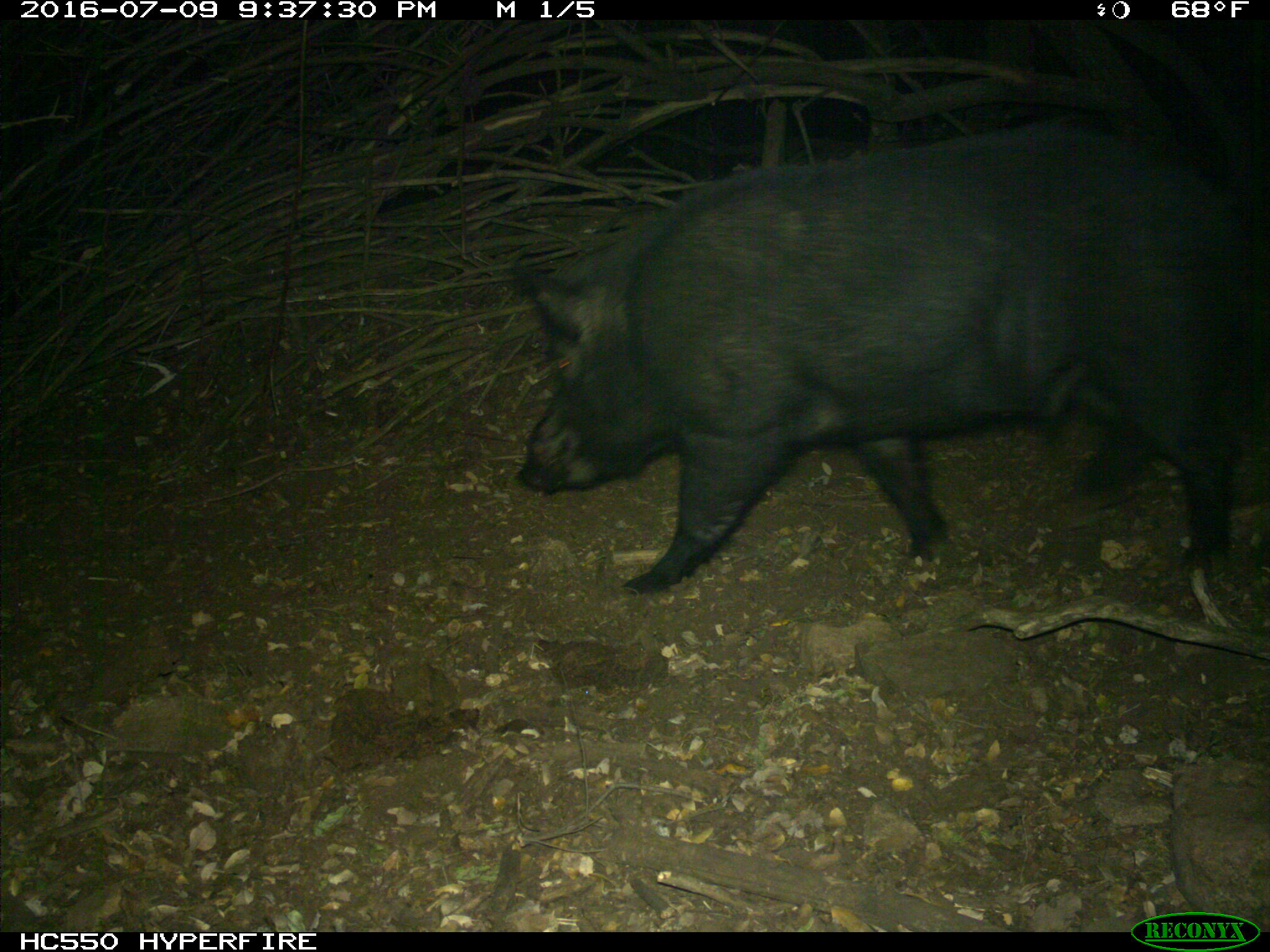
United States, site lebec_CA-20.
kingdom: Animalia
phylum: Chordata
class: Mammalia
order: Artiodactyla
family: Suidae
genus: Sus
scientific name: Sus scrofa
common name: wild boar